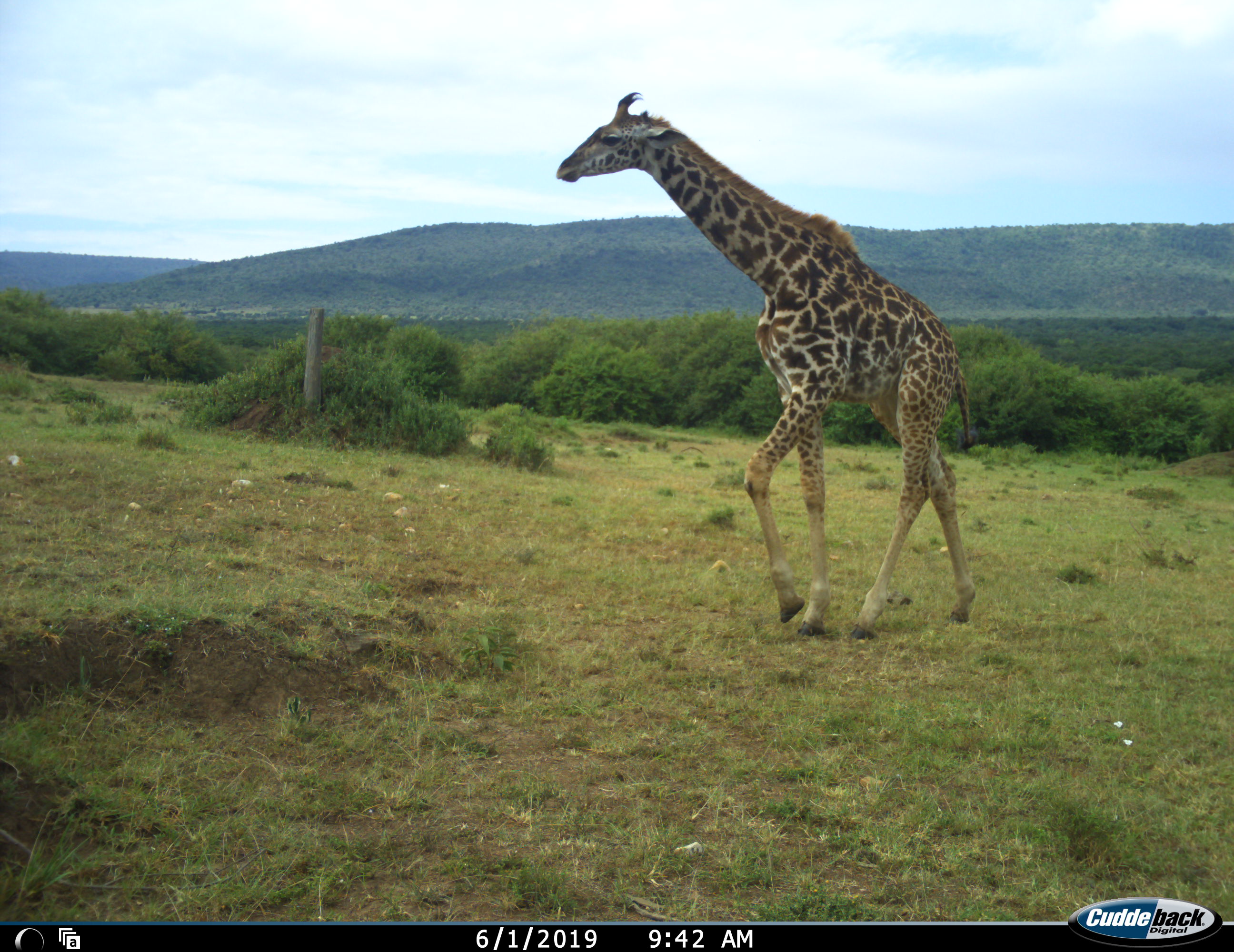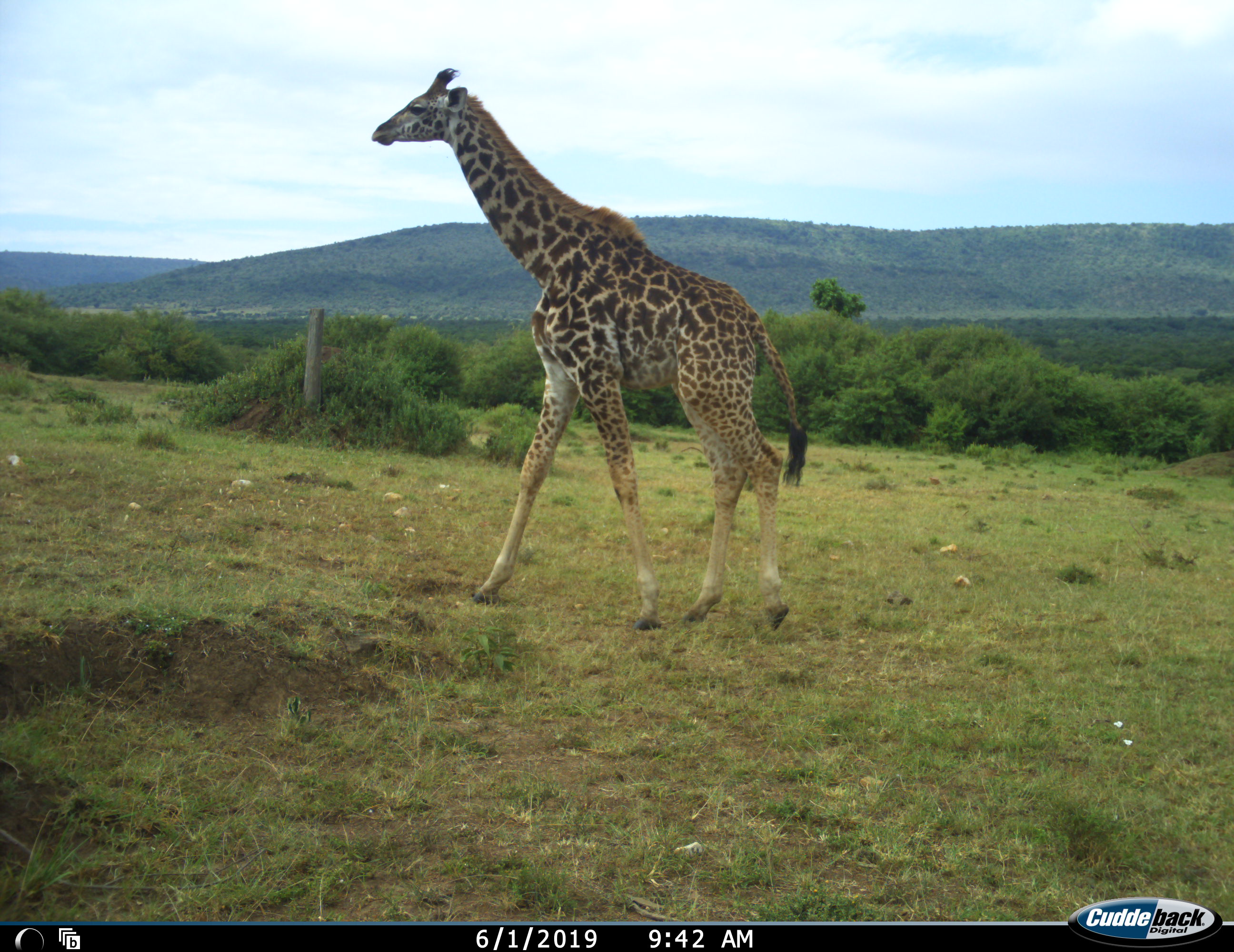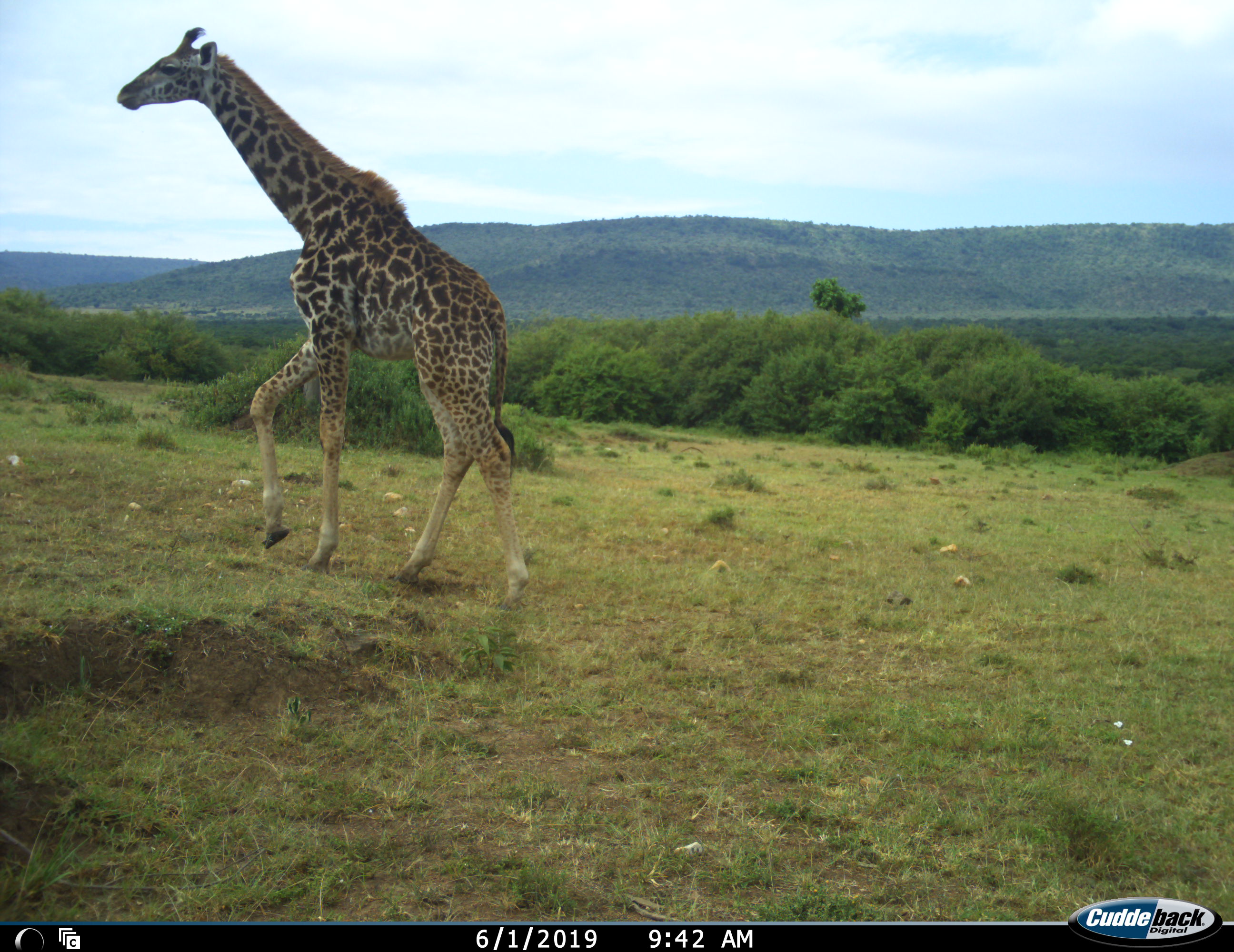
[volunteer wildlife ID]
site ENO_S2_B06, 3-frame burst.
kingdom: Animalia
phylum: Chordata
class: Mammalia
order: Artiodactyla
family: Giraffidae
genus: Giraffa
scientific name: Giraffa camelopardalis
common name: giraffe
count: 1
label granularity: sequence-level